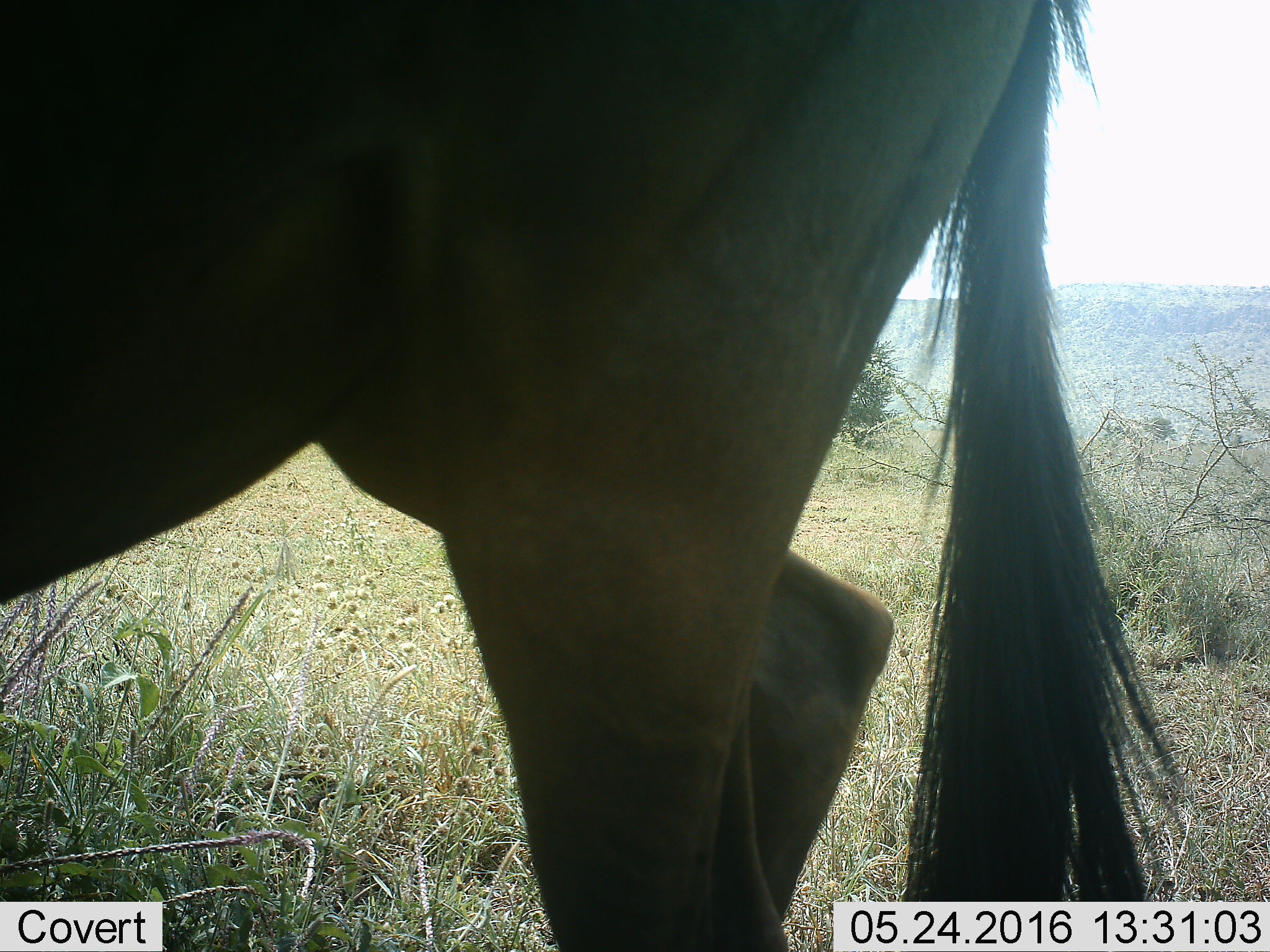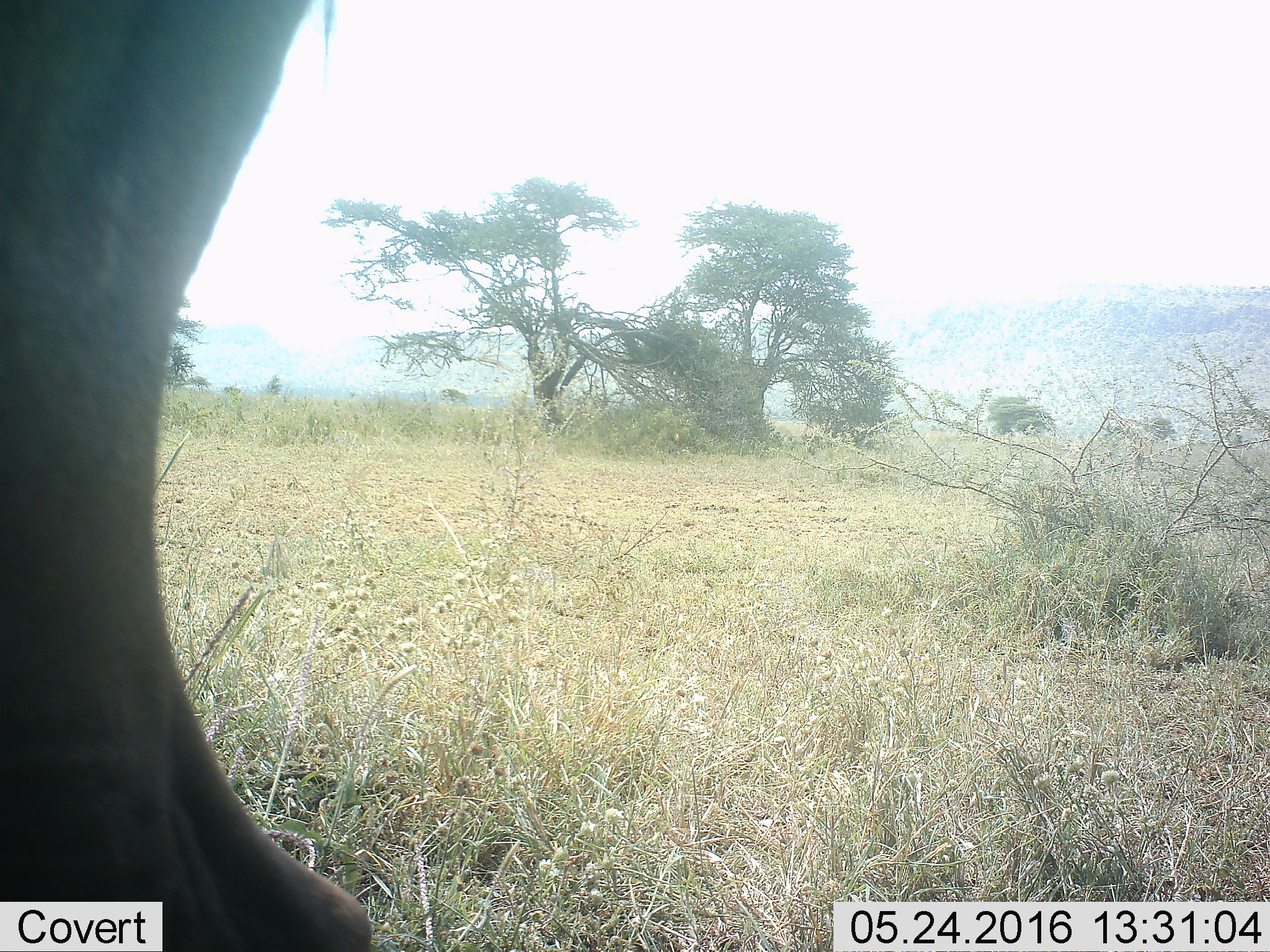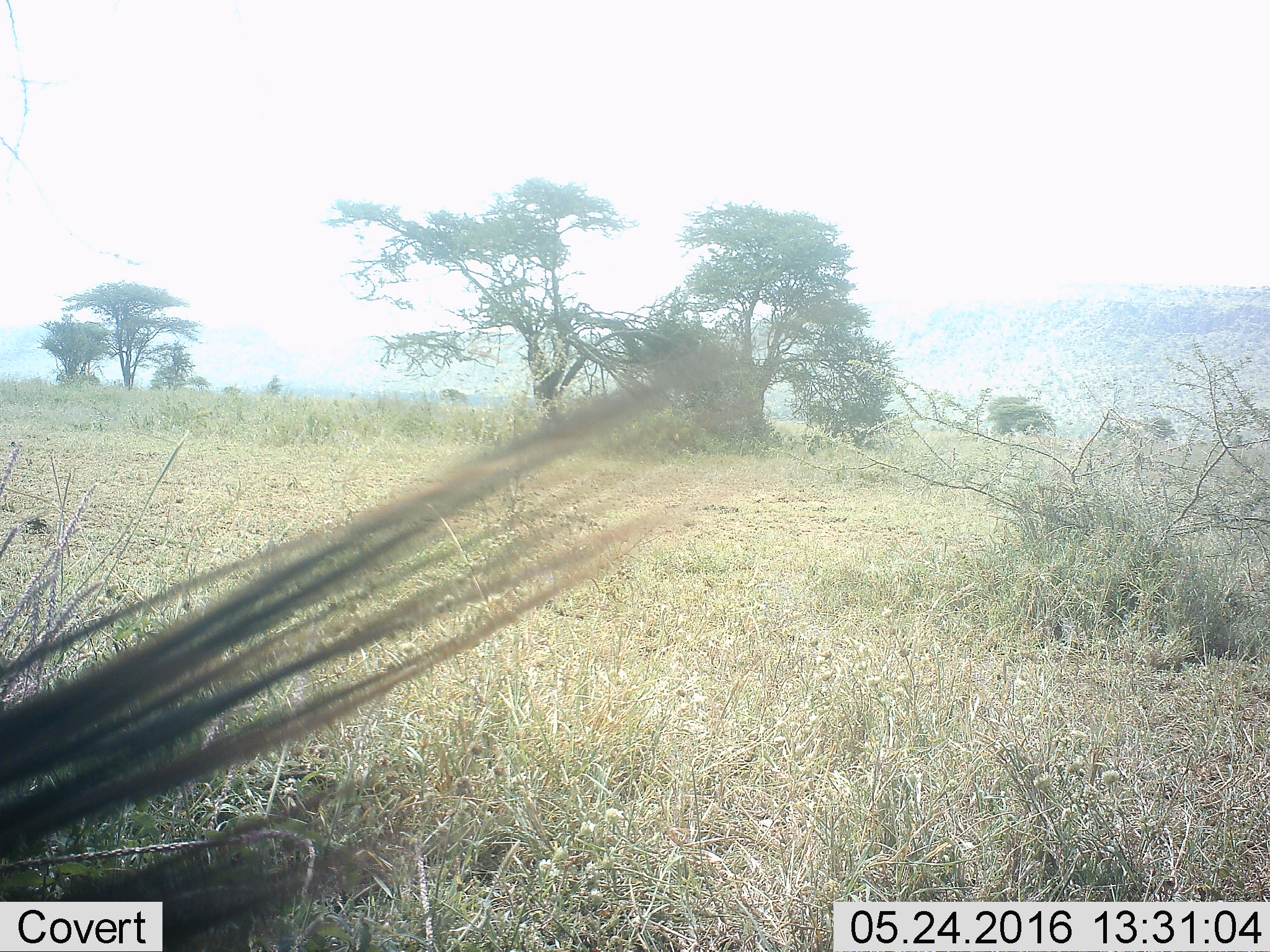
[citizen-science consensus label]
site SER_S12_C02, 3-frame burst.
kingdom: Animalia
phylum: Chordata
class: Mammalia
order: Artiodactyla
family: Bovidae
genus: Connochaetes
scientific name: Connochaetes taurinus taurinus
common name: blue wildebeest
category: wildebeestblue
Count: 1.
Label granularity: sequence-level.